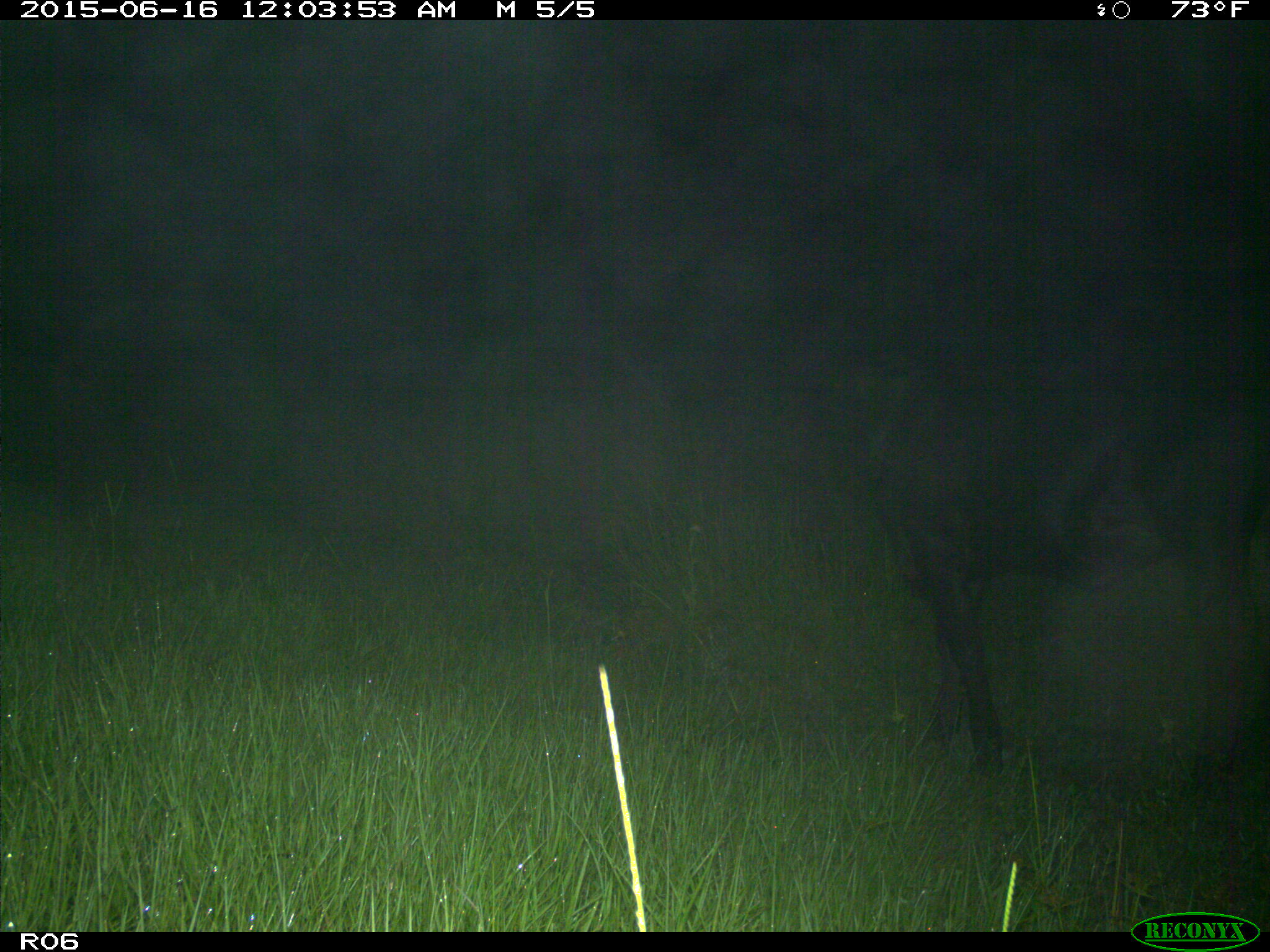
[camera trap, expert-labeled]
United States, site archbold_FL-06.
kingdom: Animalia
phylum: Chordata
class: Mammalia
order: Artiodactyla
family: Bovidae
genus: Bos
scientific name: Bos taurus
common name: domestic cow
Bos taurus (domestic cow).